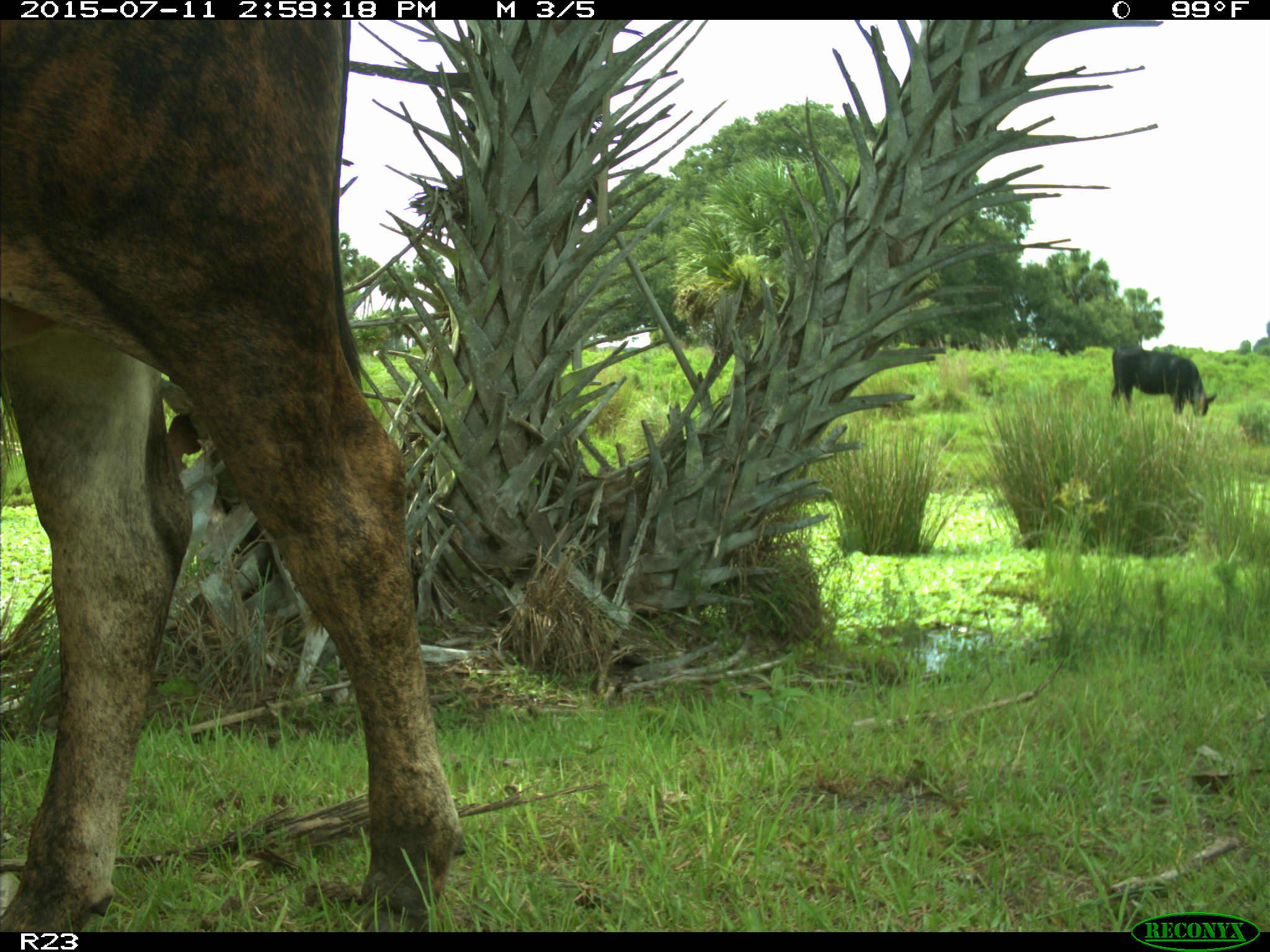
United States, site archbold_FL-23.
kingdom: Animalia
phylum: Chordata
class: Mammalia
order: Artiodactyla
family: Bovidae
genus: Bos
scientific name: Bos taurus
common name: domestic cow